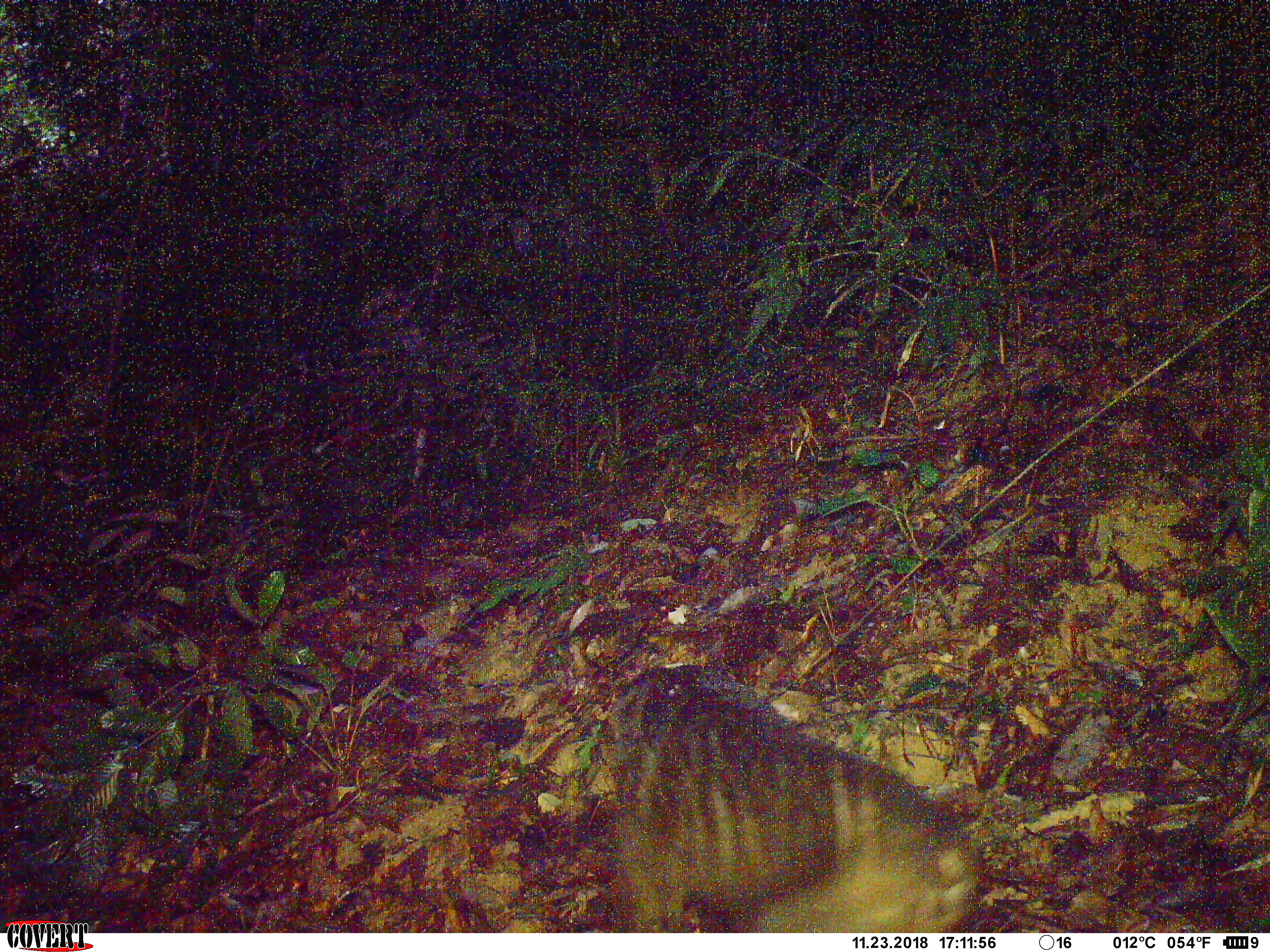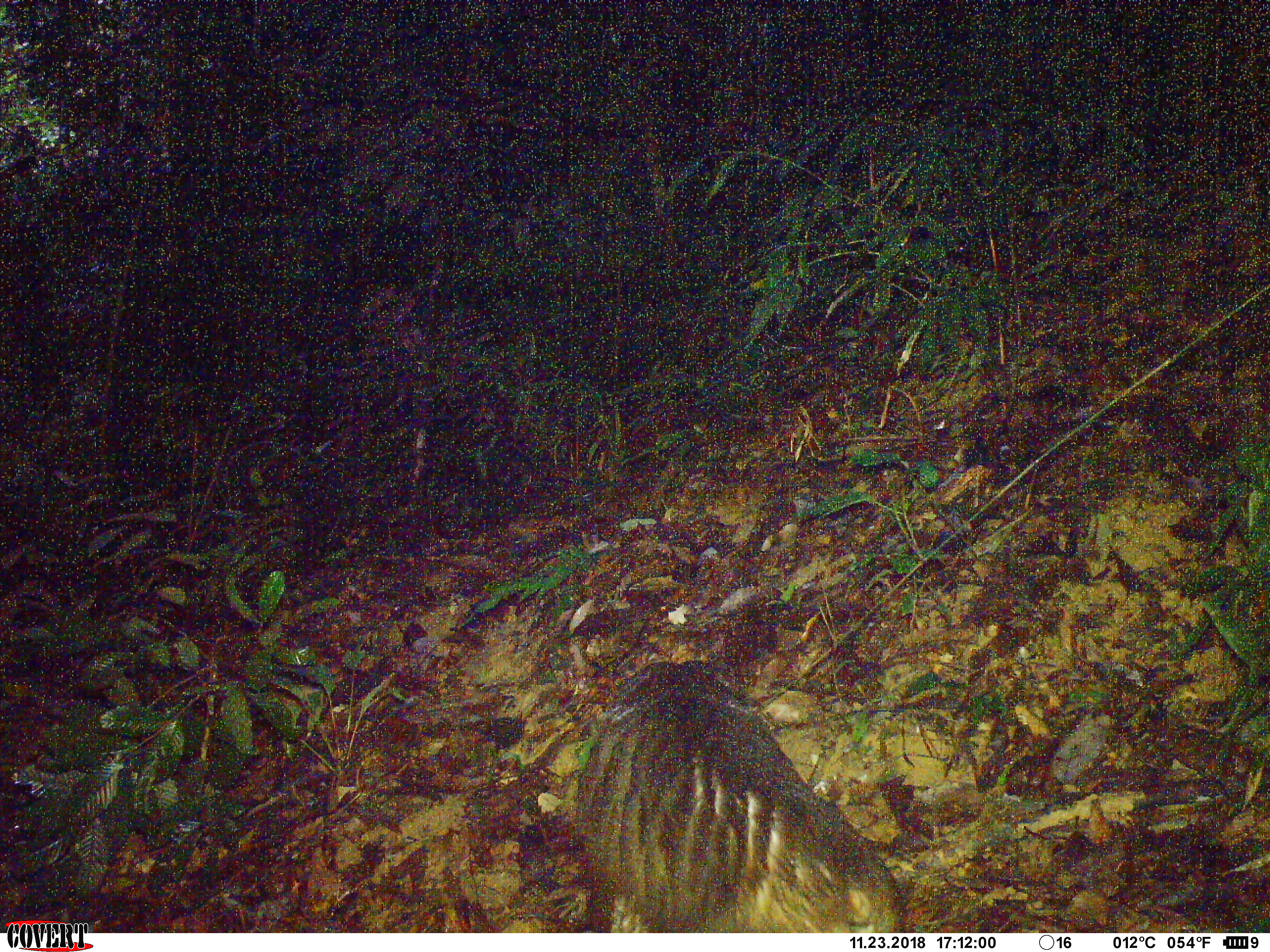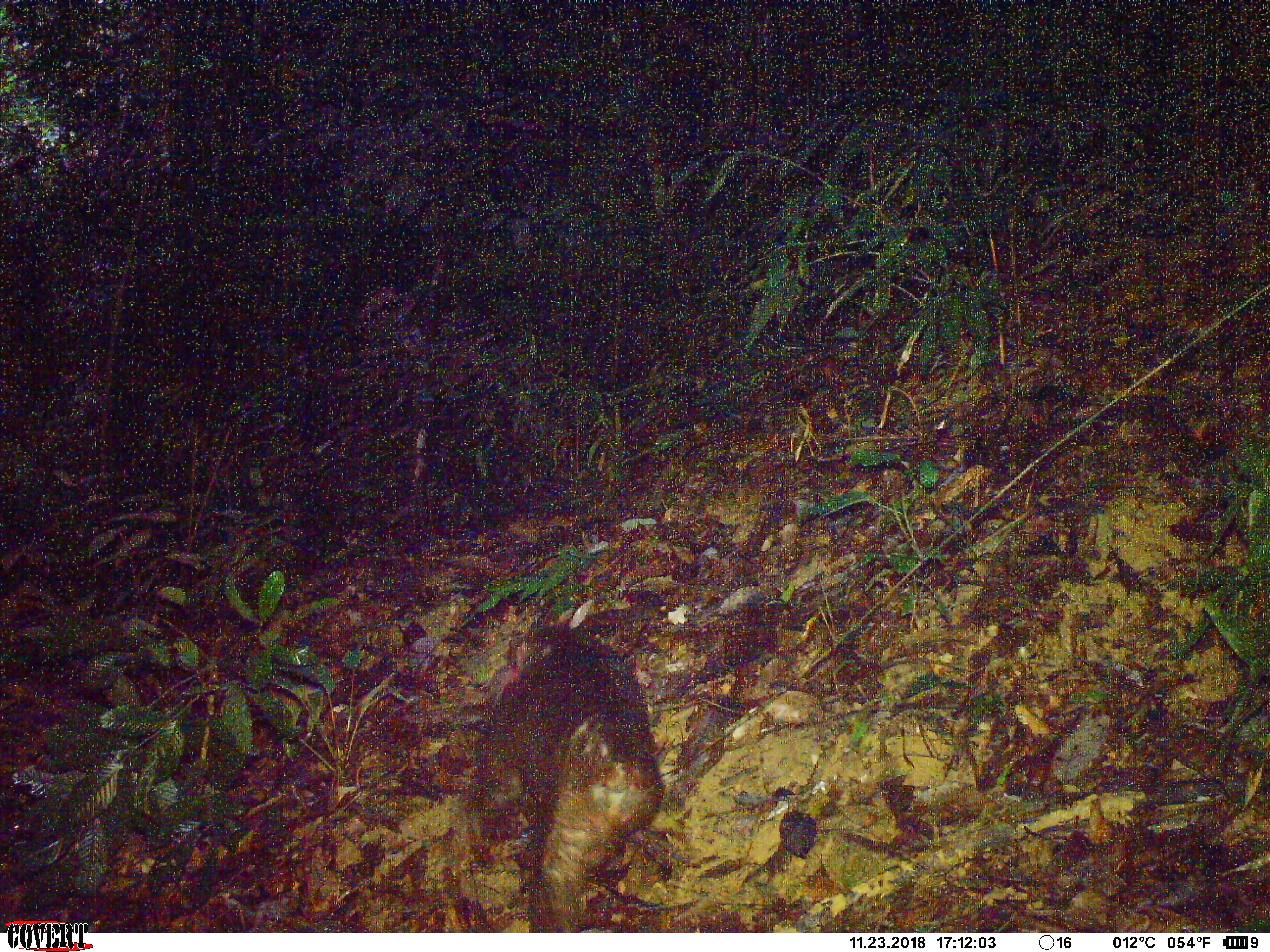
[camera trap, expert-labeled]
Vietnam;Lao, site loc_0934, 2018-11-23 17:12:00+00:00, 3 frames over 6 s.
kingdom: Animalia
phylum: Chordata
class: Mammalia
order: Primates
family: Cercopithecidae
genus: Macaca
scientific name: Macaca arctoides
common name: stump-tailed macaque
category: stump tailed macaque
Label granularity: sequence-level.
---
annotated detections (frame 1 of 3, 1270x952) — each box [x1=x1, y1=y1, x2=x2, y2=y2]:
stump tailed macaque: [x1=611, y1=664, x2=977, y2=933]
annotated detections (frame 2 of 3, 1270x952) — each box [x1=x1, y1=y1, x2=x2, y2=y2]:
stump tailed macaque: [x1=573, y1=660, x2=905, y2=933]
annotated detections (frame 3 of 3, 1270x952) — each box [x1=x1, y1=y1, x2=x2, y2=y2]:
stump tailed macaque: [x1=477, y1=623, x2=663, y2=933]